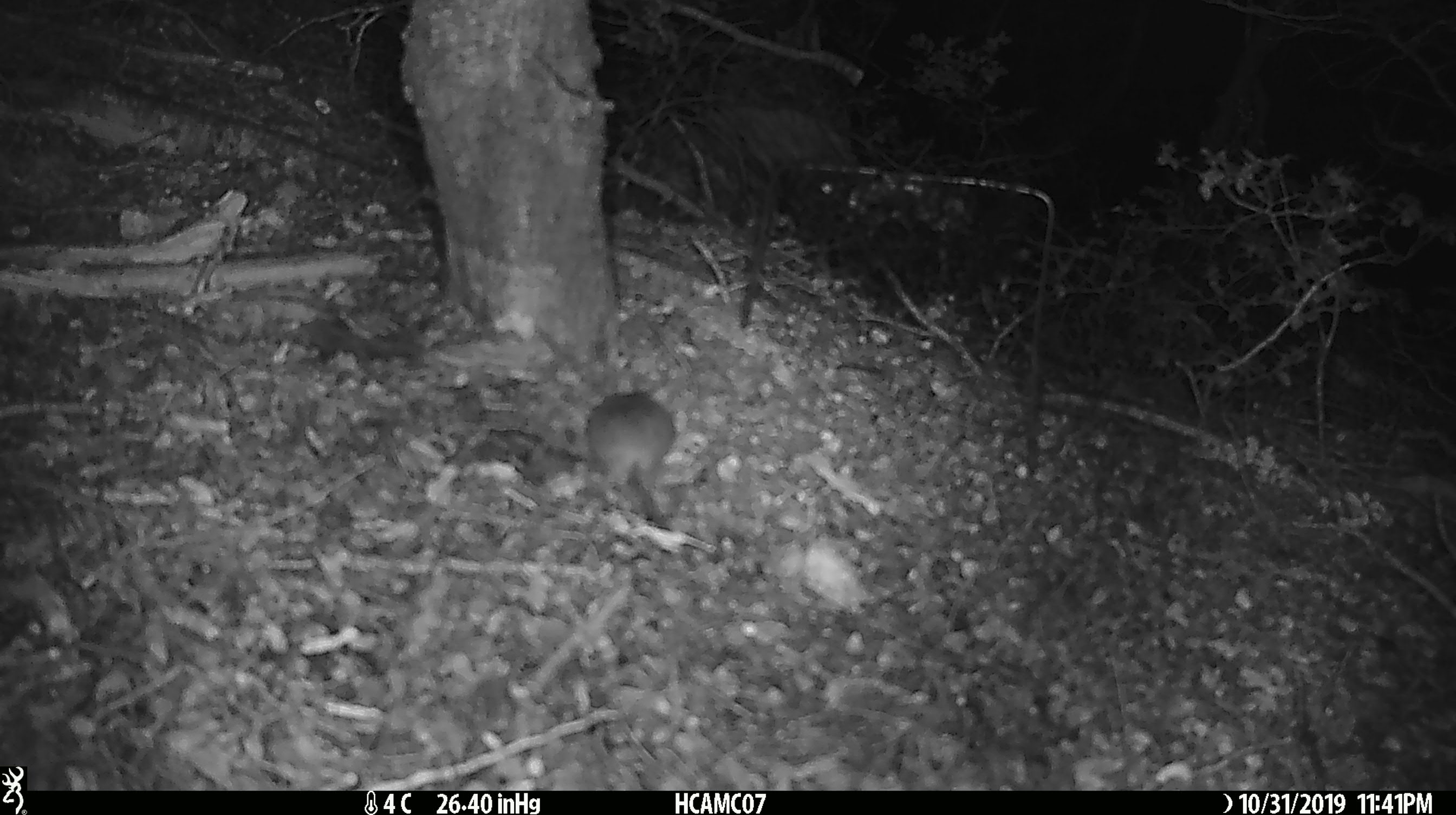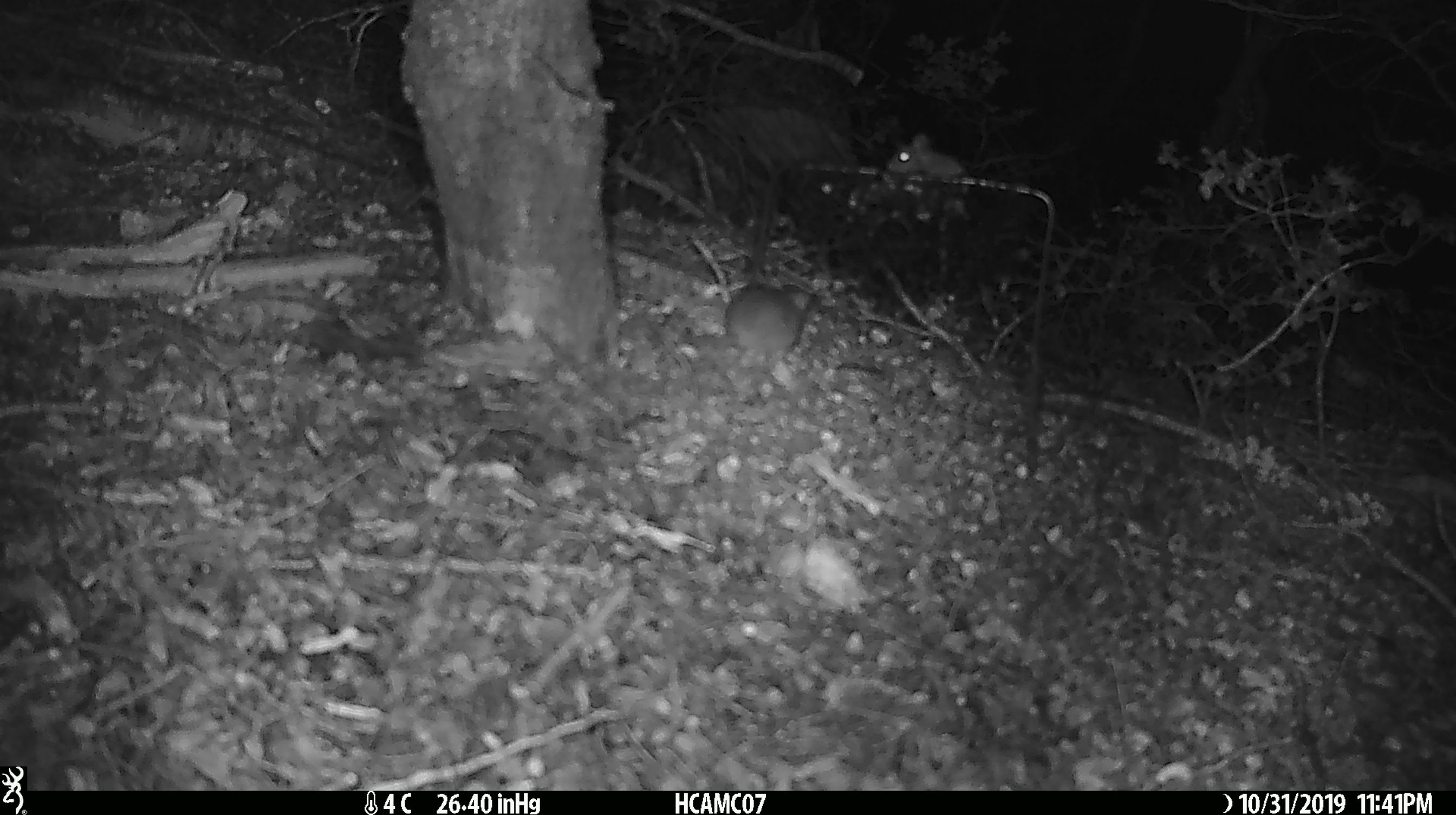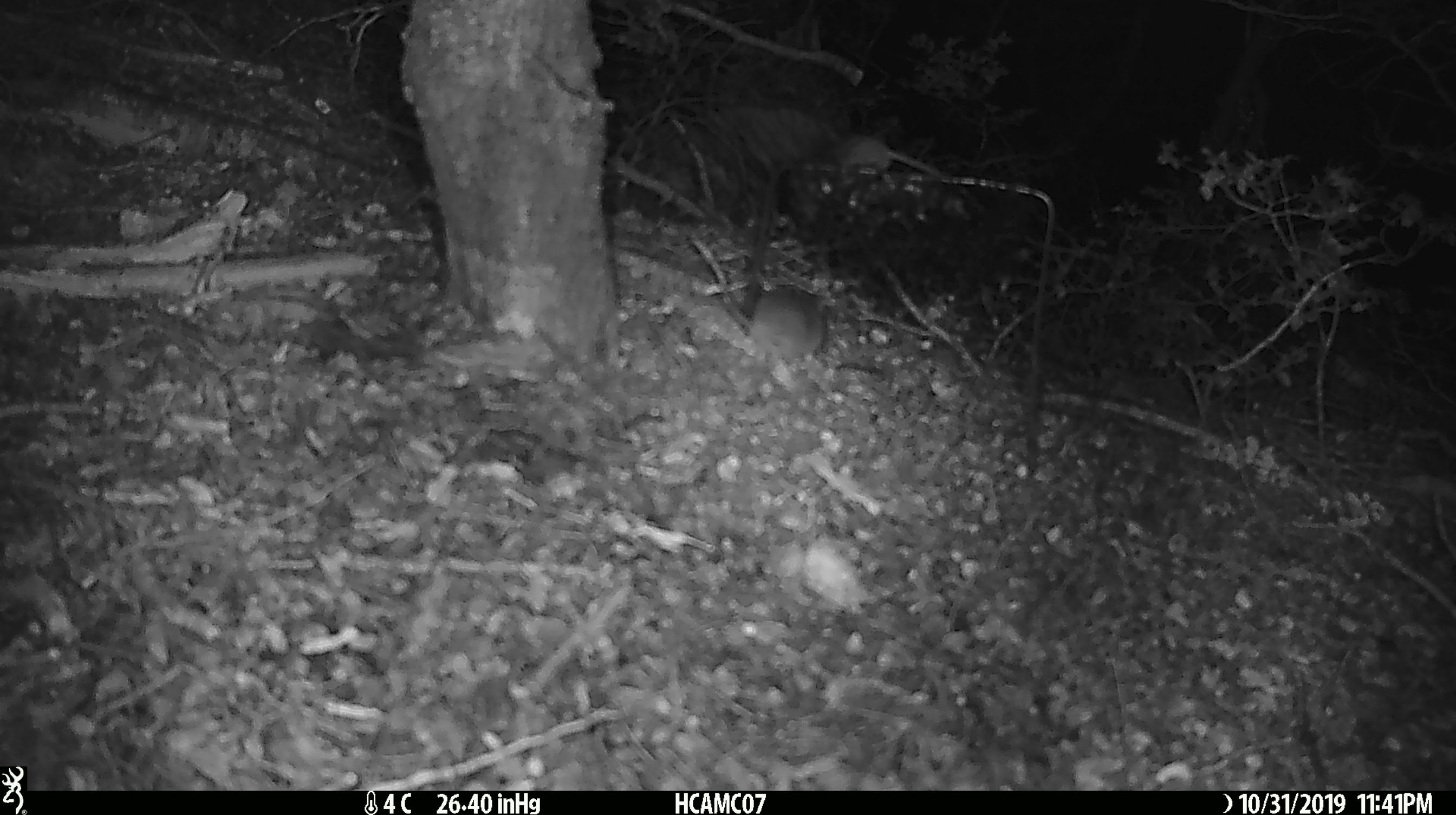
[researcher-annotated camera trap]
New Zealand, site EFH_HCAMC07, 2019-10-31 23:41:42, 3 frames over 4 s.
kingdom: Animalia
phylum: Chordata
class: Mammalia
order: Rodentia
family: Muridae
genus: Mus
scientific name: Mus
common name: mouse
Mouse (Mus).